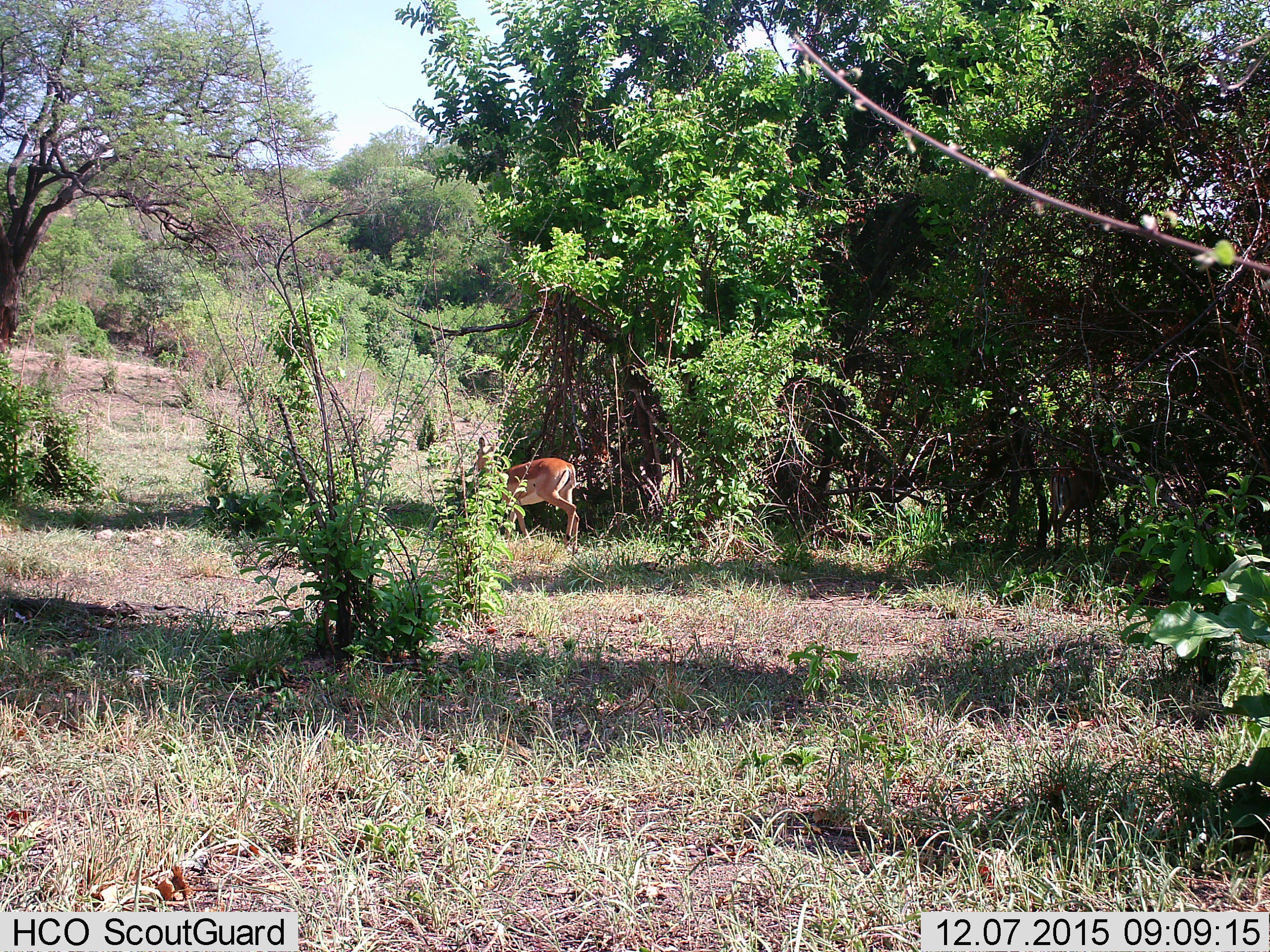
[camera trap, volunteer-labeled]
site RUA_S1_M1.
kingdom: Animalia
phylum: Chordata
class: Mammalia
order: Artiodactyla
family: Bovidae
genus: Aepyceros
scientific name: Aepyceros melampus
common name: impala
Impala (Aepyceros melampus), count 1. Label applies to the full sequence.